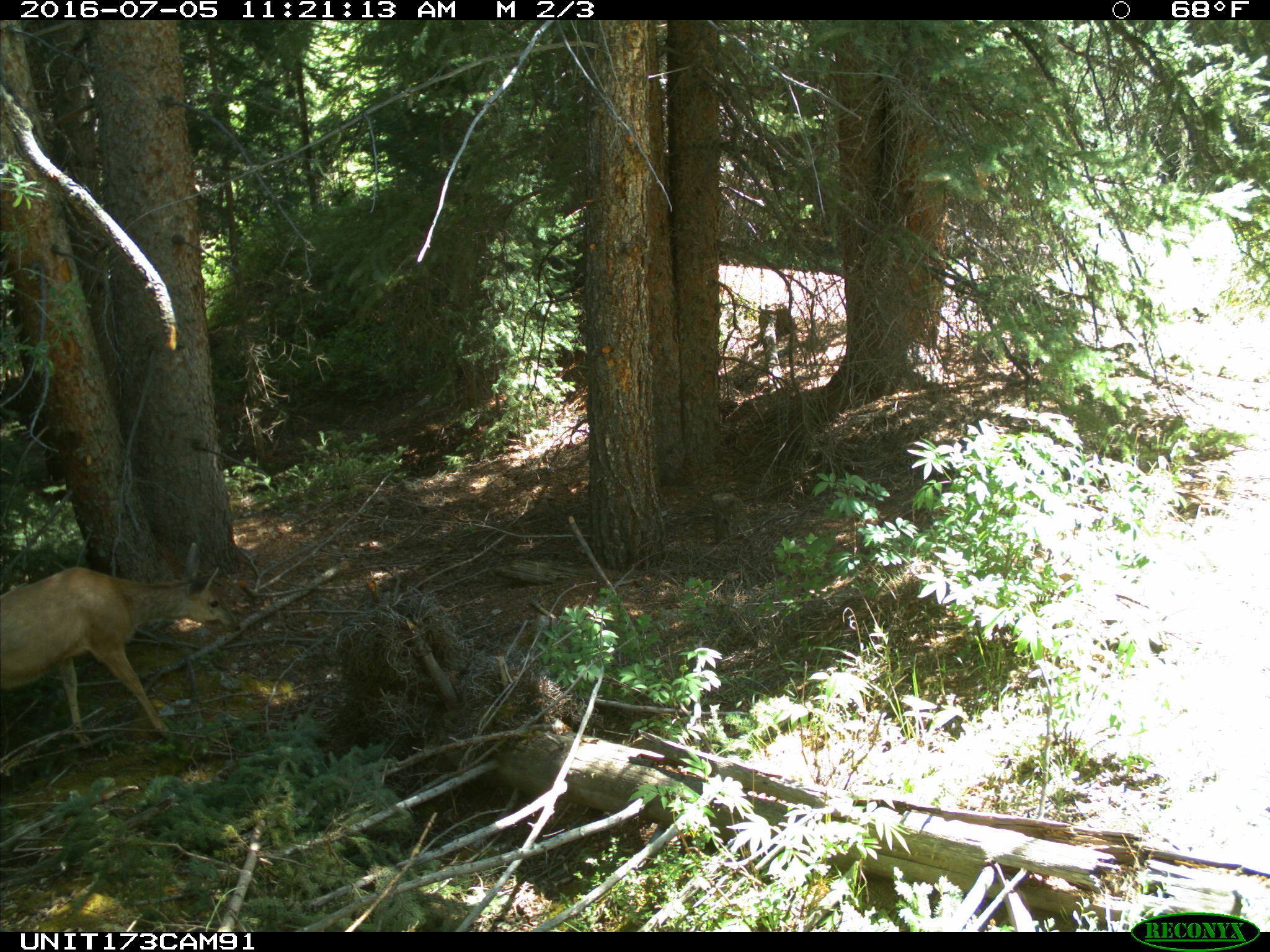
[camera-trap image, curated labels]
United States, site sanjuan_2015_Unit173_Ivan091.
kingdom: Animalia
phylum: Chordata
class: Mammalia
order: Artiodactyla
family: Cervidae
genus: Odocoileus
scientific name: Odocoileus hemionus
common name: mule deer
Odocoileus hemionus (mule deer).